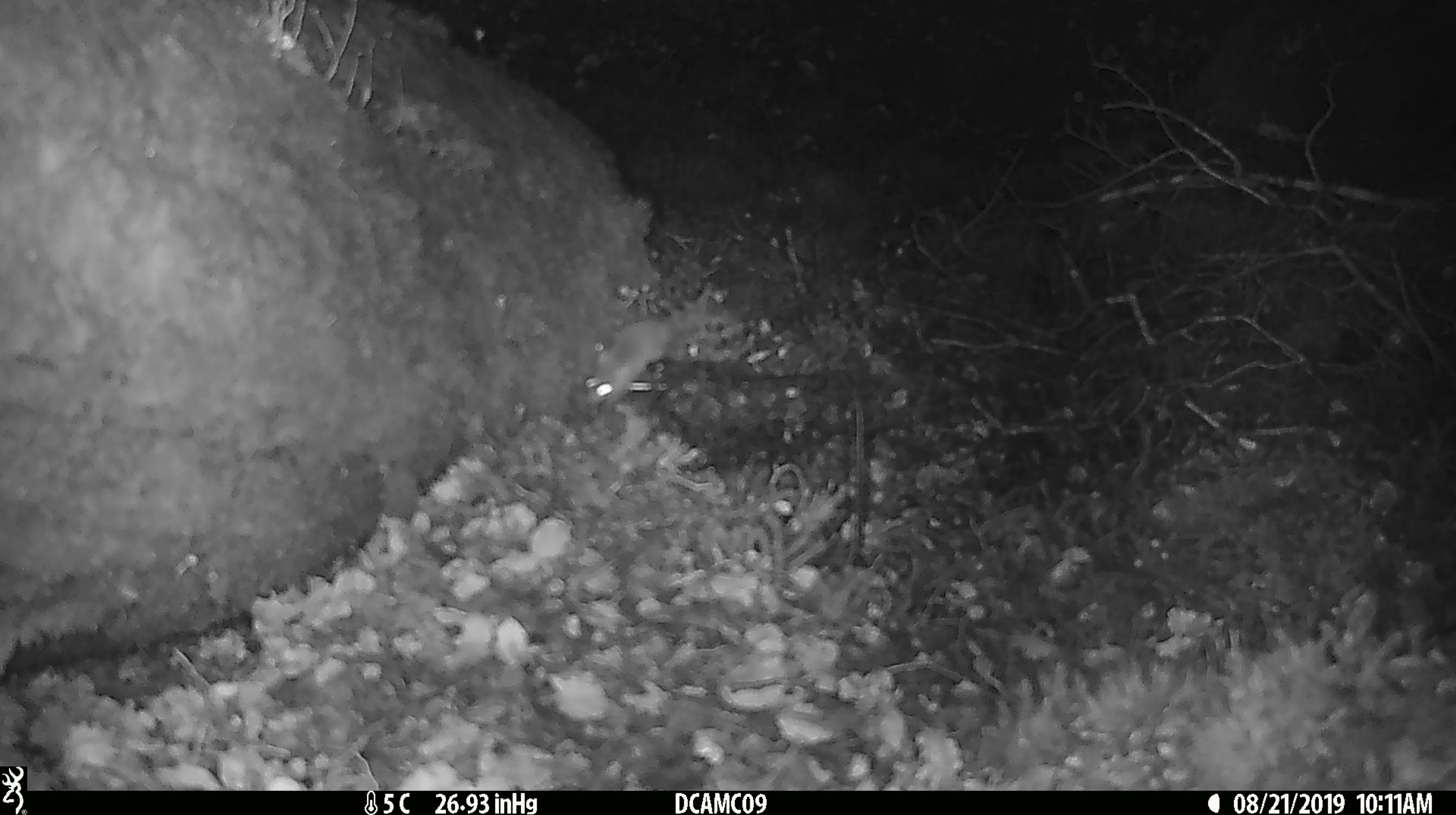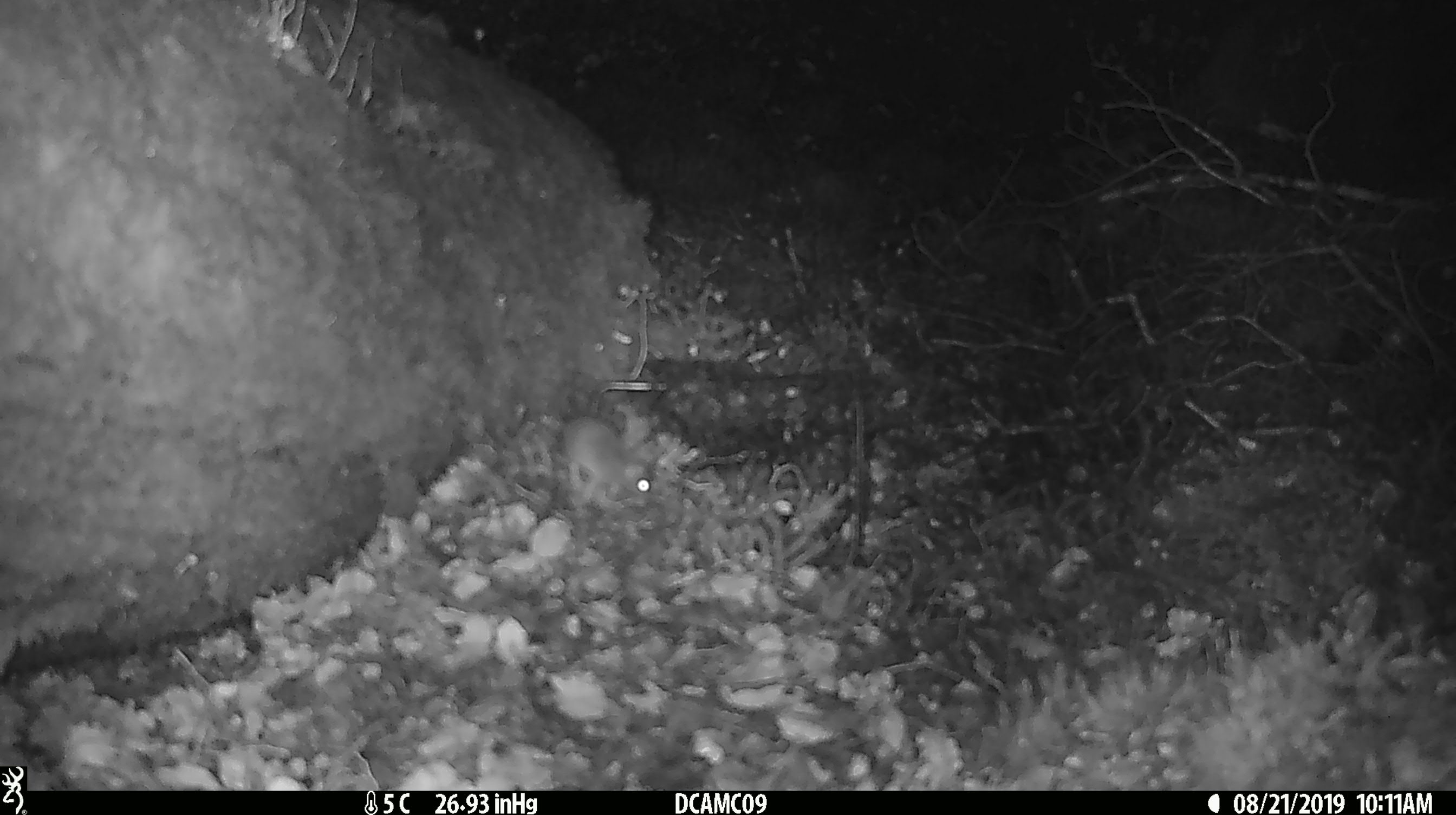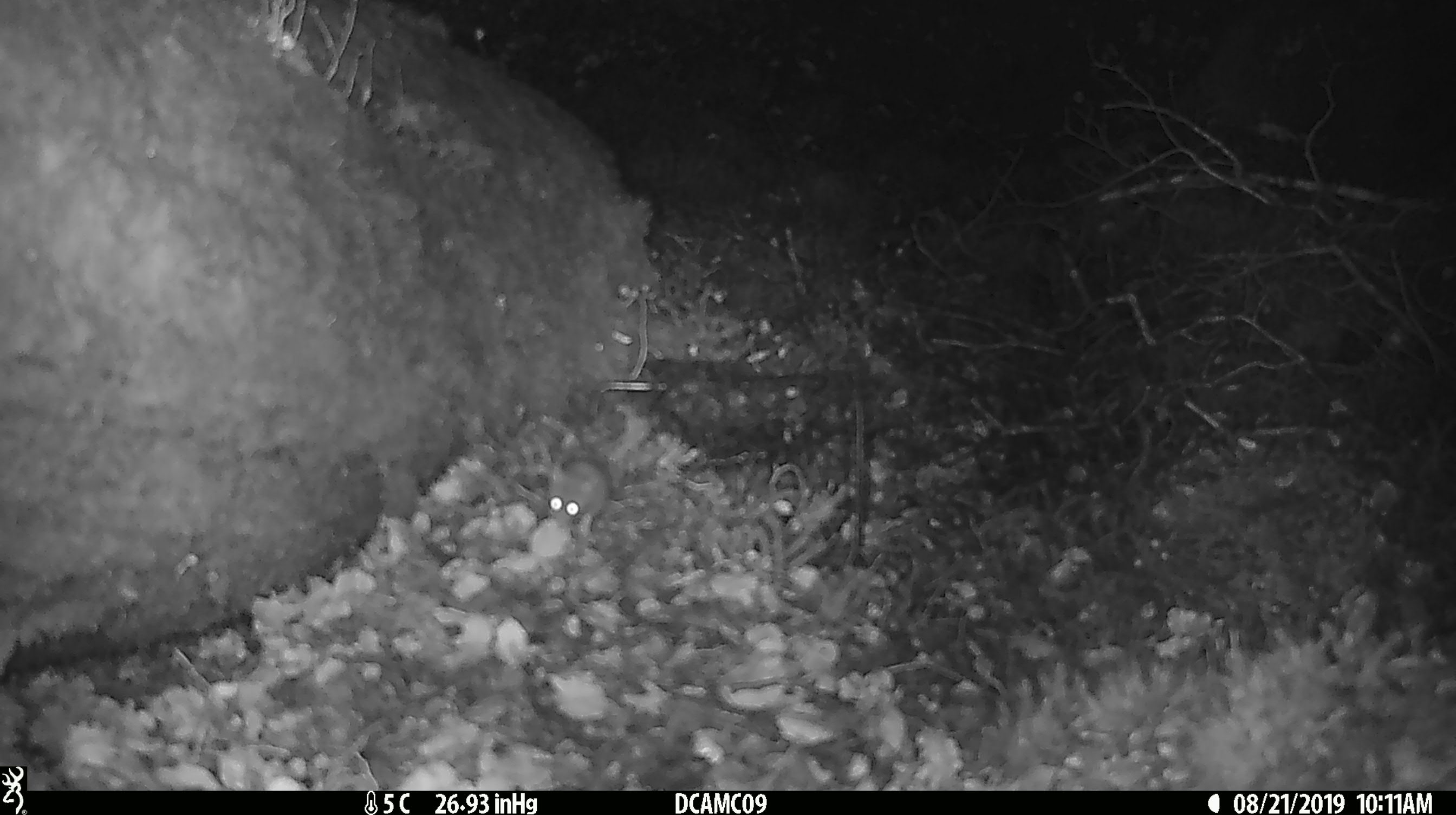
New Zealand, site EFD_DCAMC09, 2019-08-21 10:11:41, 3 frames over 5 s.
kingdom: Animalia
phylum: Chordata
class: Mammalia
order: Rodentia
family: Muridae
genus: Mus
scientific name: Mus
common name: mouse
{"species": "mouse (Mus)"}